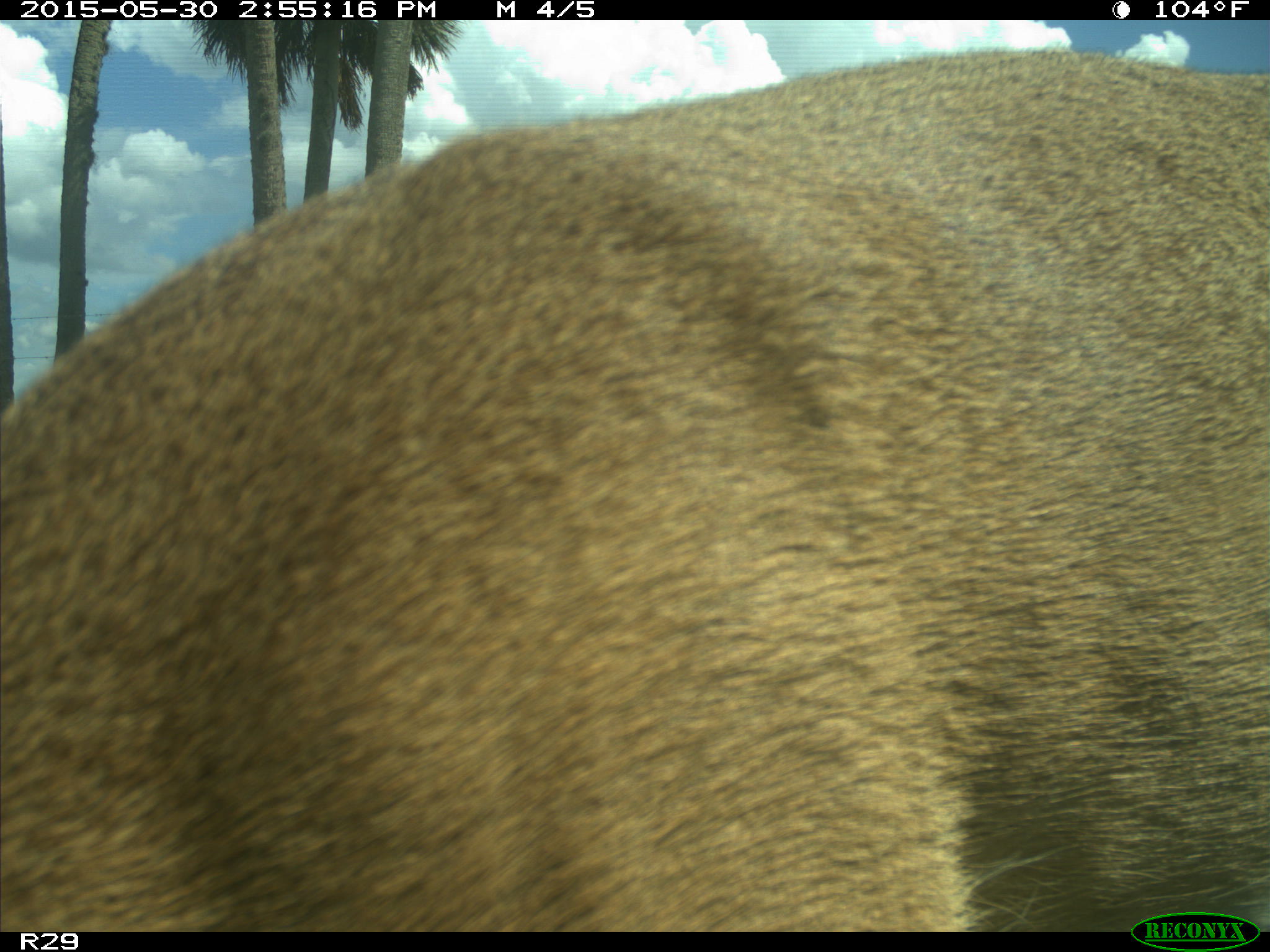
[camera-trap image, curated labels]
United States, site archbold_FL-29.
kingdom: Animalia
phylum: Chordata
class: Mammalia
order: Artiodactyla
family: Cervidae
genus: Odocoileus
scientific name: Odocoileus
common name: deer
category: unidentified deer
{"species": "unidentified deer (deer) (Odocoileus)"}